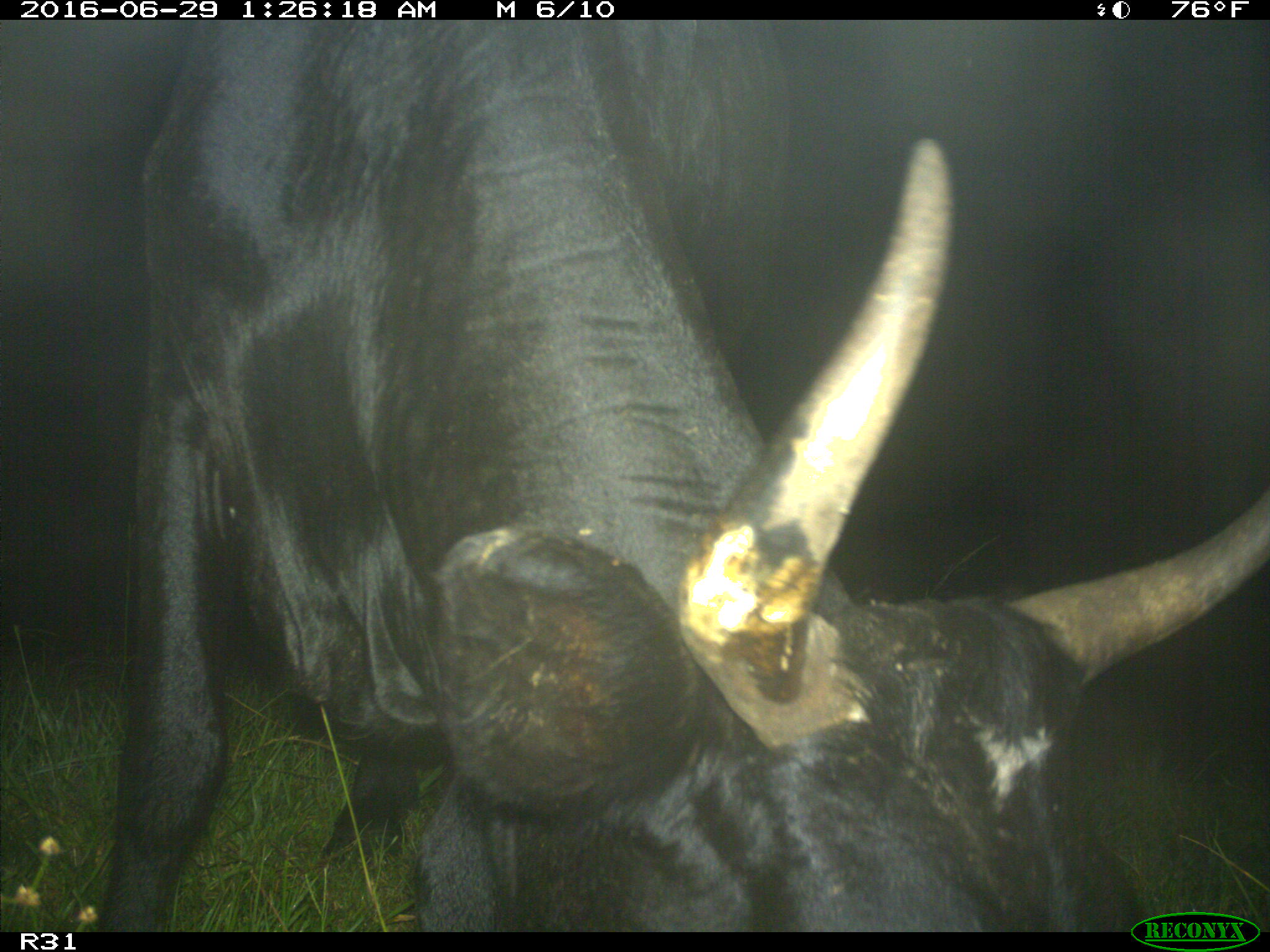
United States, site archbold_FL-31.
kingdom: Animalia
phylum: Chordata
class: Mammalia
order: Artiodactyla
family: Bovidae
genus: Bos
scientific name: Bos taurus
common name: domestic cow